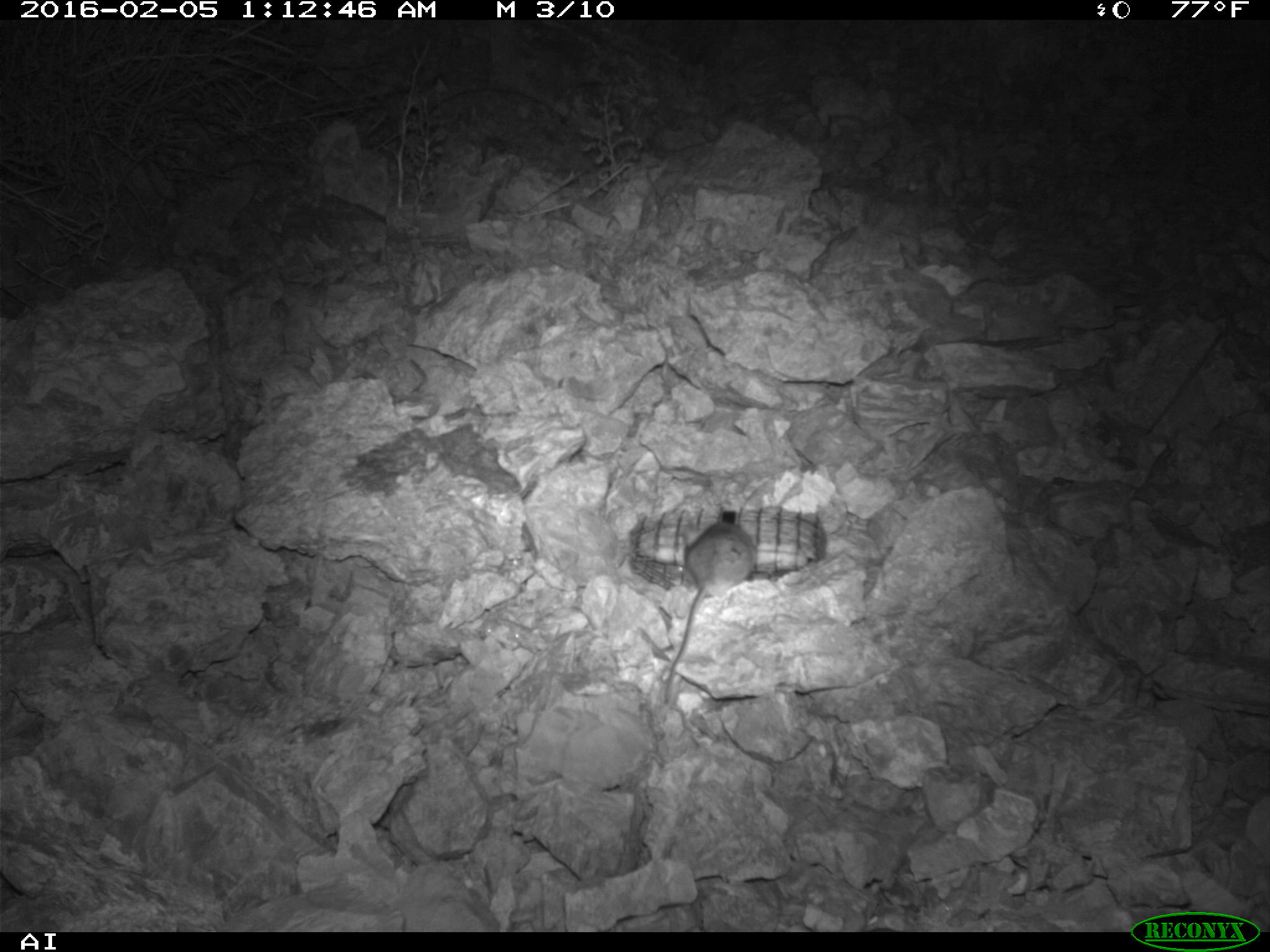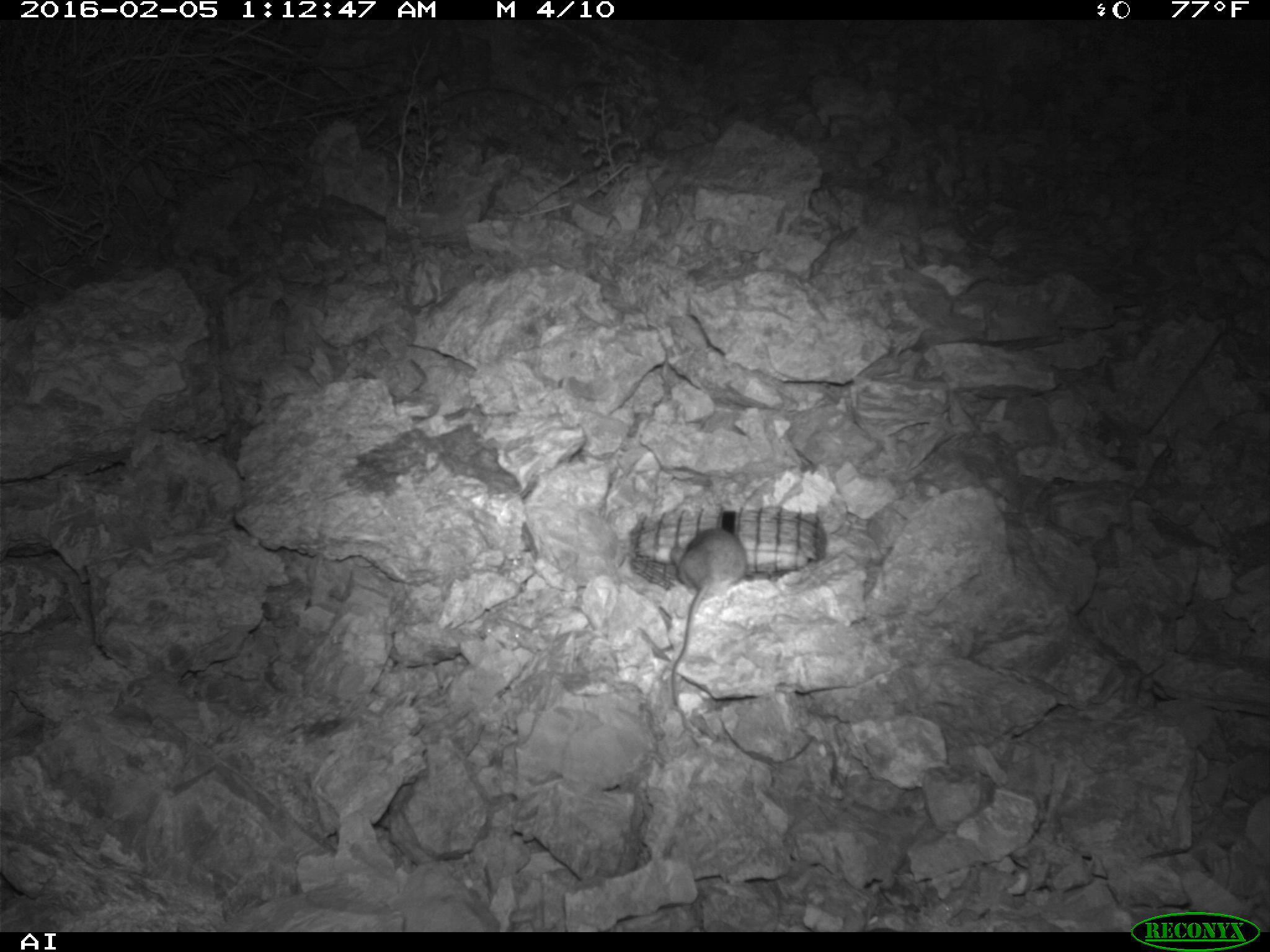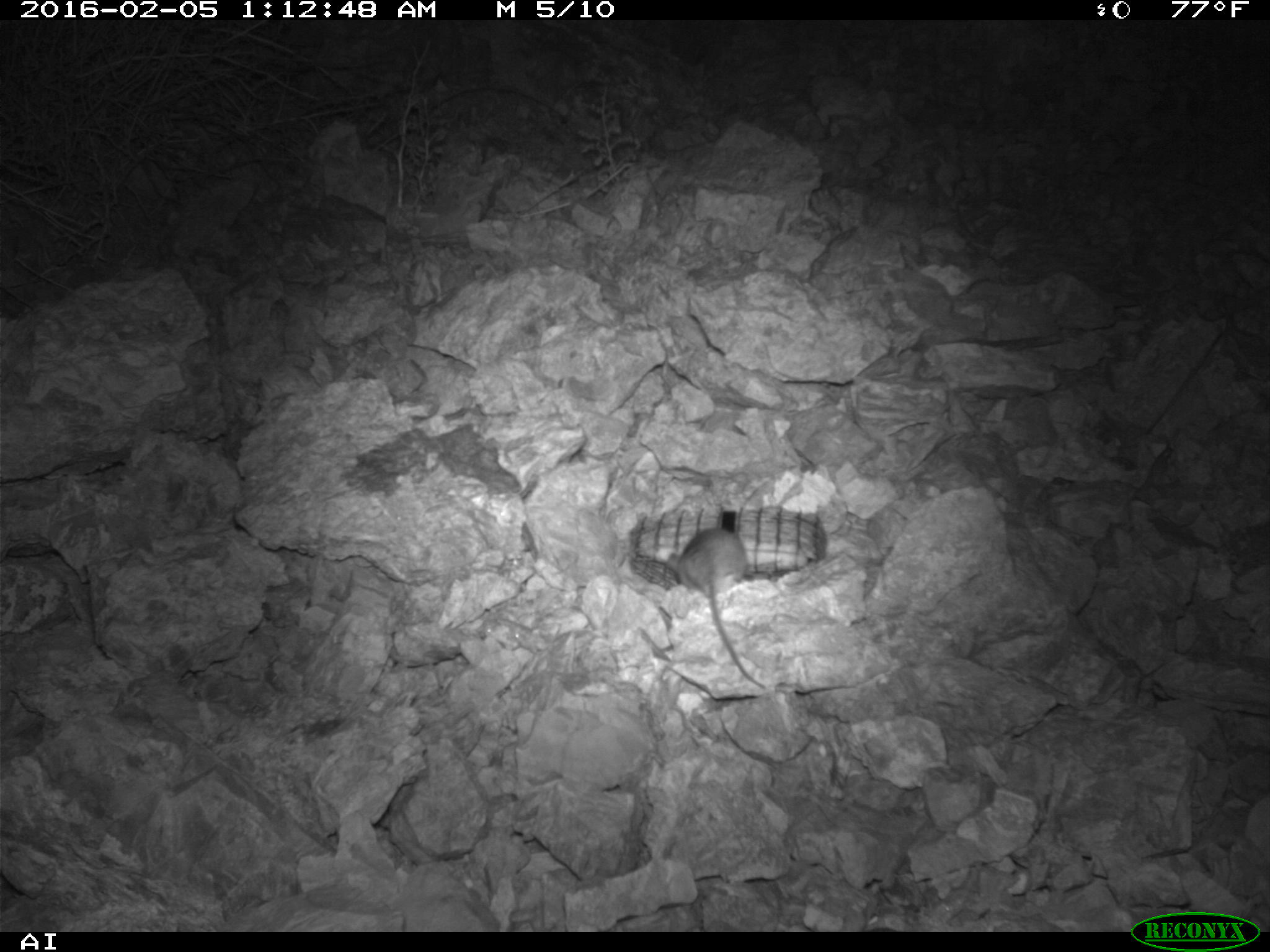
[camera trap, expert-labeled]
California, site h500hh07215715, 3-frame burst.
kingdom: Animalia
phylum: Chordata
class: Mammalia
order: Rodentia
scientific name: Rodentia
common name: rodent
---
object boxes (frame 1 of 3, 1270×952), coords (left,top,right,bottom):
rodent: (660,523,755,704)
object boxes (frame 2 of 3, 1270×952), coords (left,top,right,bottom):
rodent: (662,524,748,710)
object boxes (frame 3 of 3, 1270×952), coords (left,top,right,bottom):
rodent: (665,526,766,690)